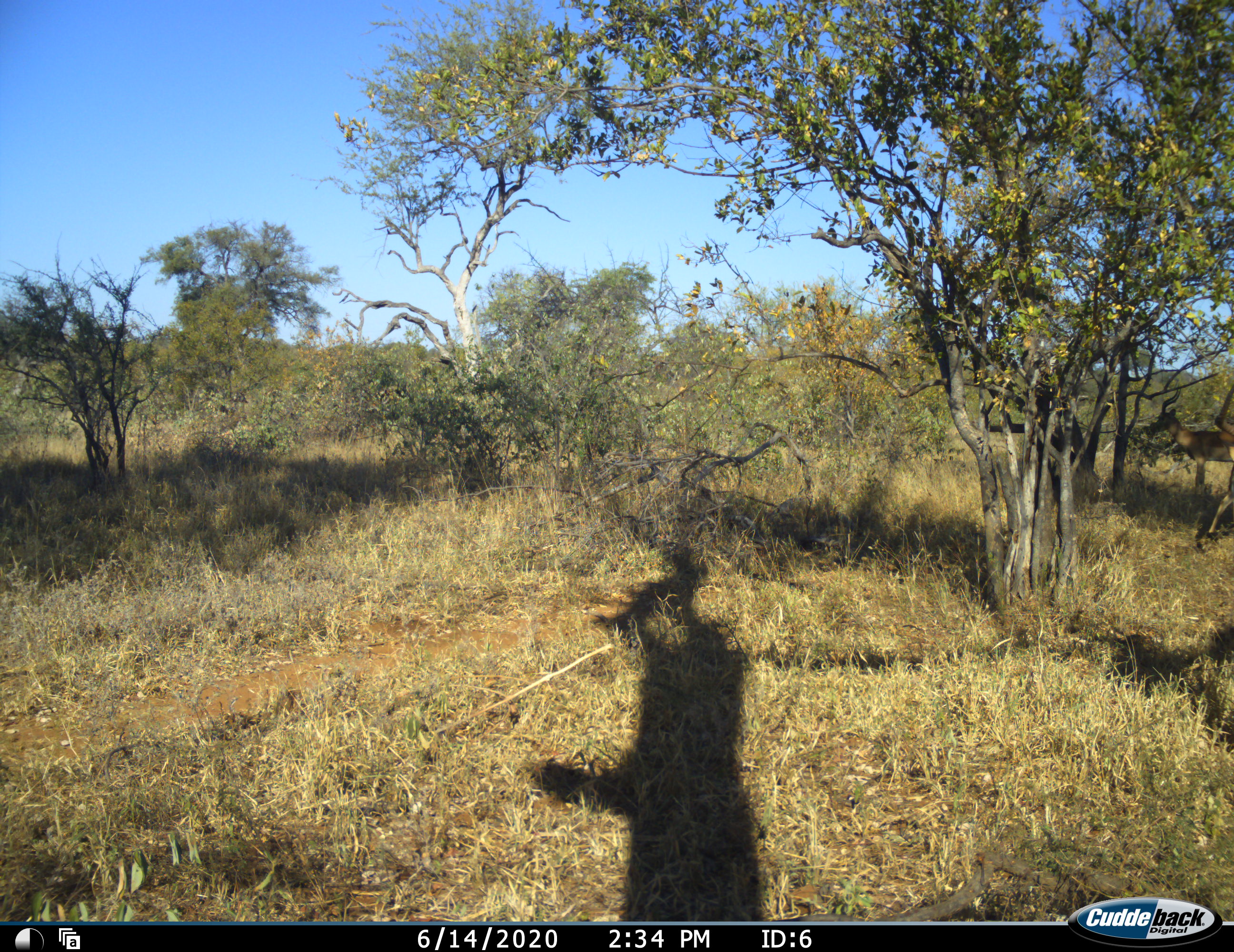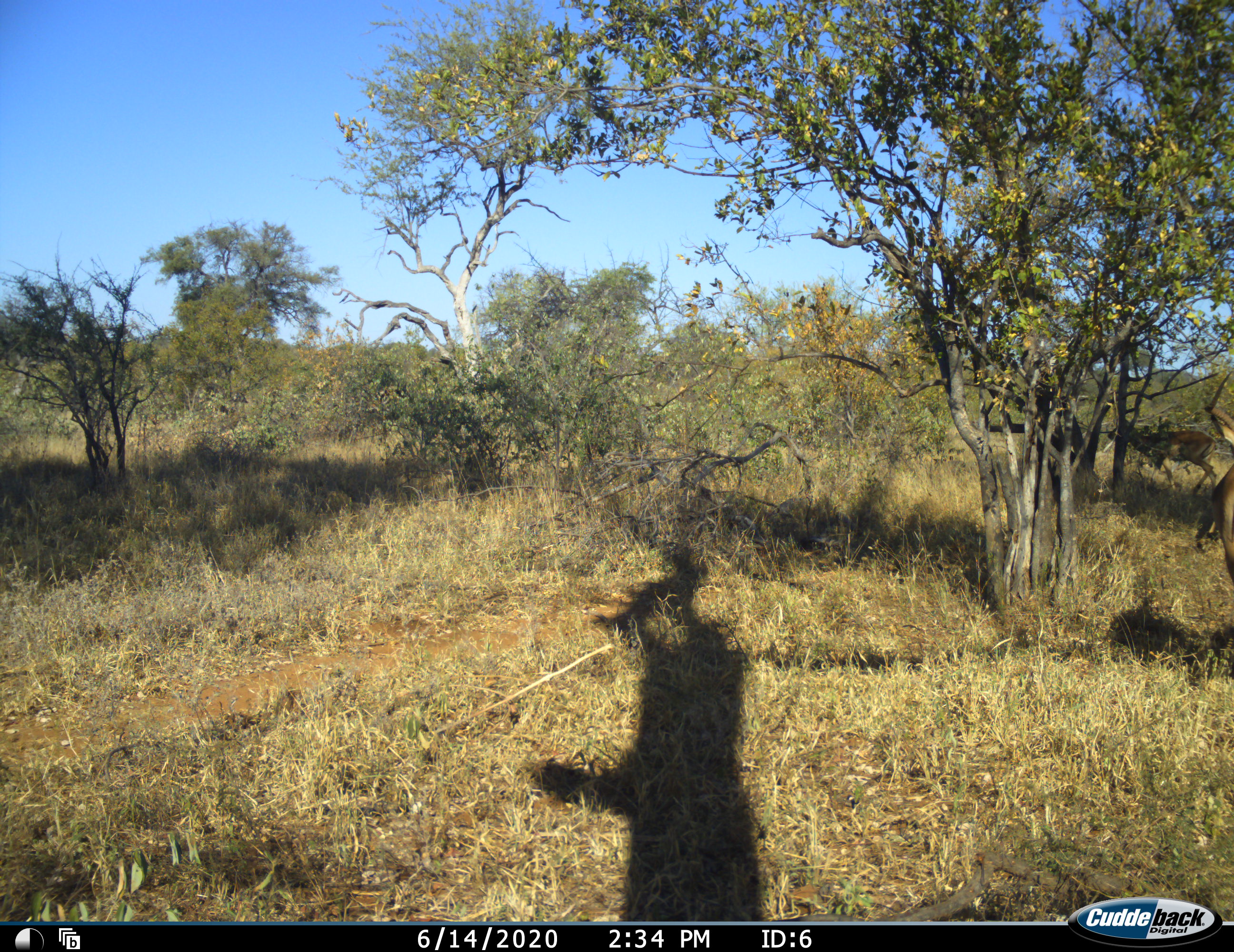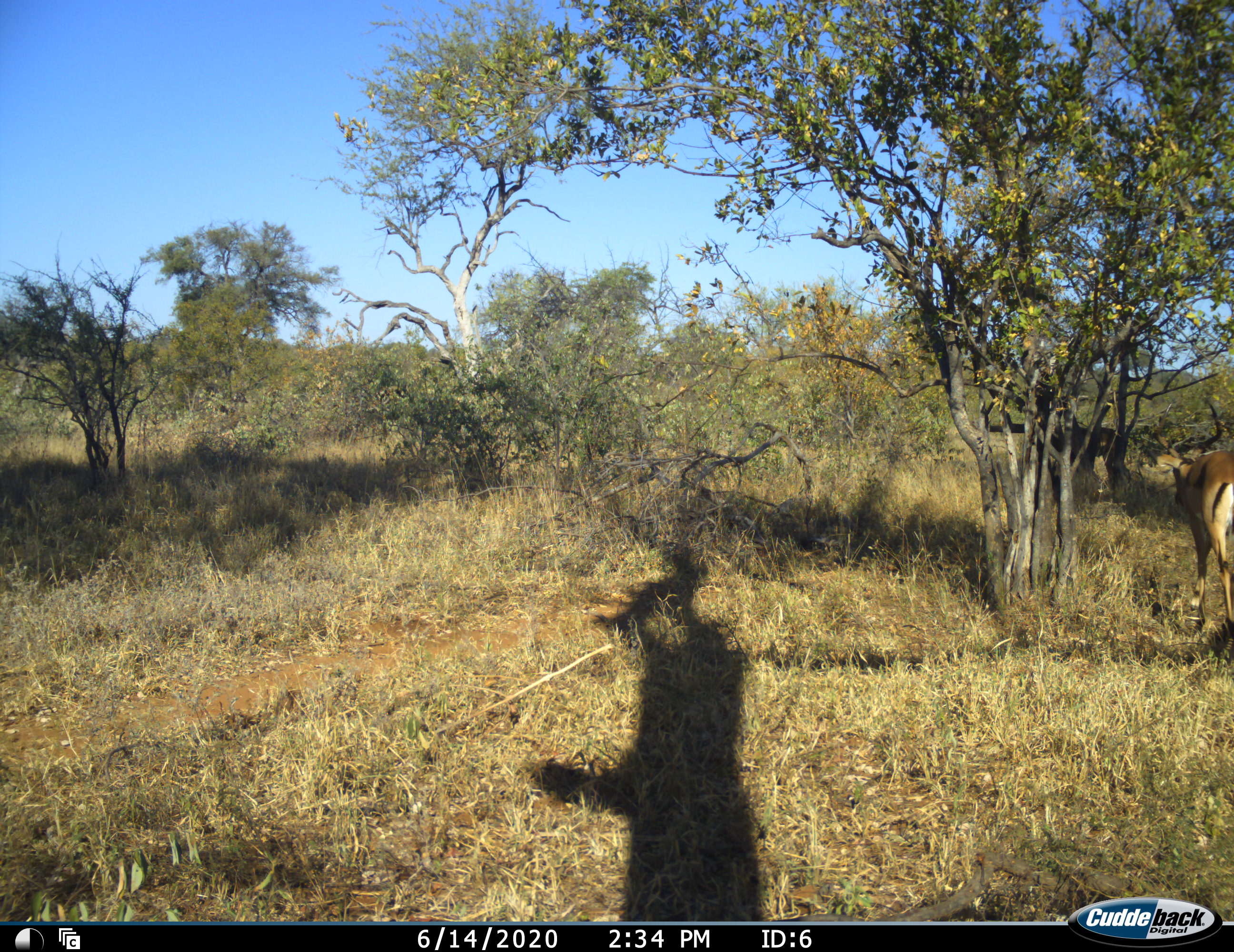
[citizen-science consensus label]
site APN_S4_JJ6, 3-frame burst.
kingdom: Animalia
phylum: Chordata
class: Mammalia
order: Artiodactyla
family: Bovidae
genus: Aepyceros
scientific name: Aepyceros melampus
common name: impala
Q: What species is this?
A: Impala (Aepyceros melampus).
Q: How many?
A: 2.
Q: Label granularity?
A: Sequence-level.